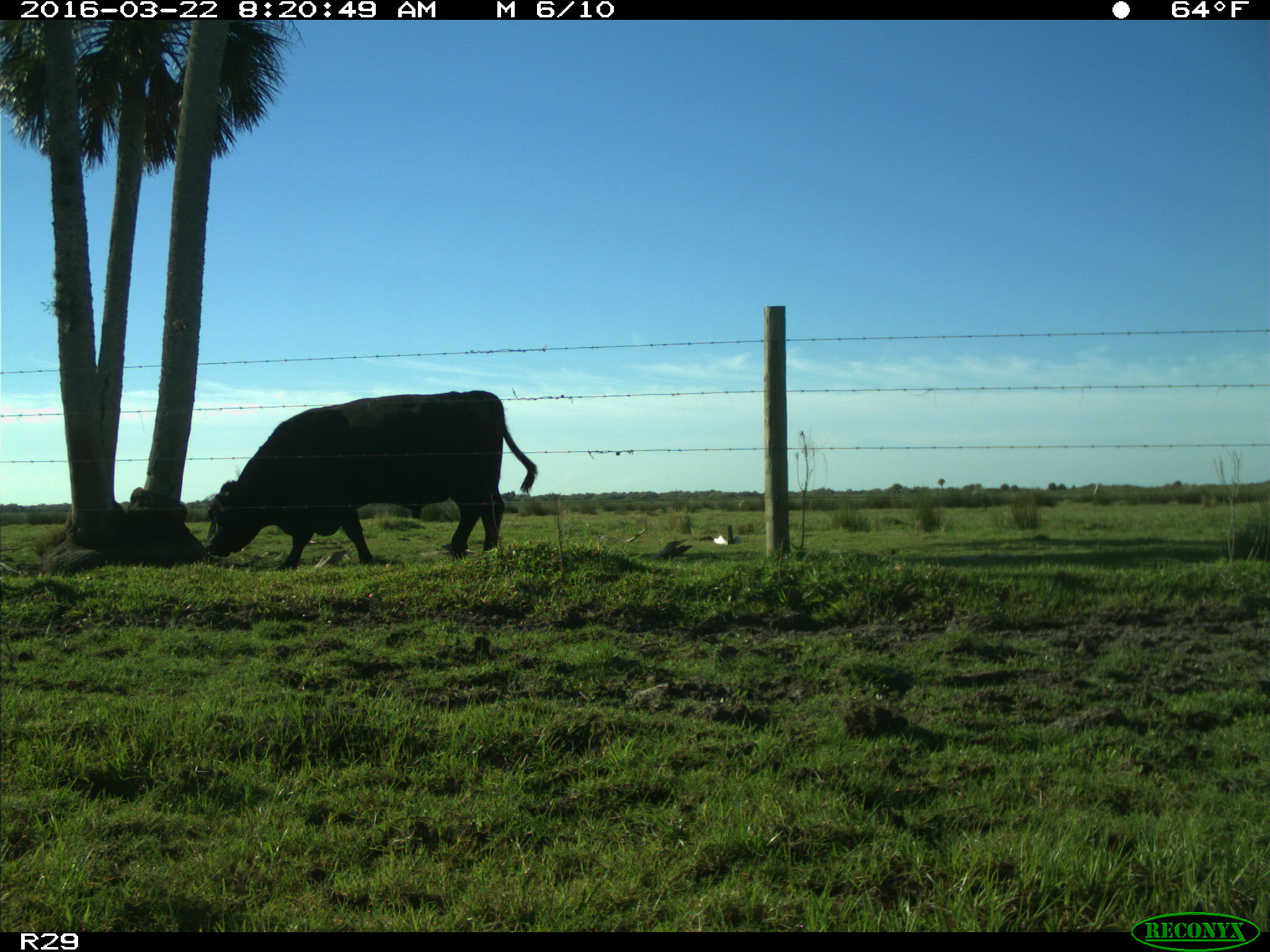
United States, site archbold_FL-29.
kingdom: Animalia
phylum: Chordata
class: Mammalia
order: Artiodactyla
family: Bovidae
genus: Bos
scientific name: Bos taurus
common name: domestic cow